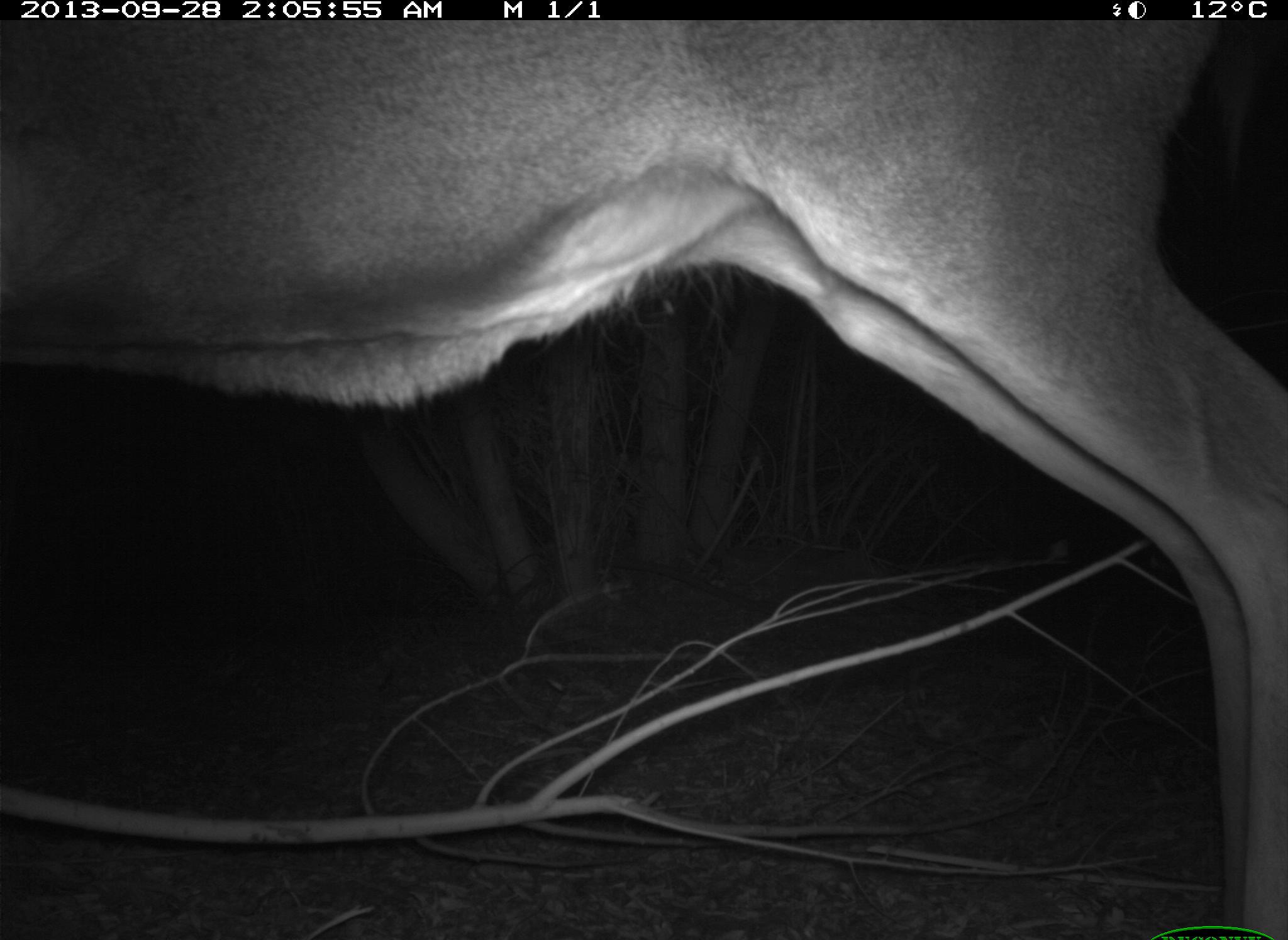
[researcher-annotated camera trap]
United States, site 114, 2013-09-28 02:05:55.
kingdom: Animalia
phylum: Chordata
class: Mammalia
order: Artiodactyla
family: Cervidae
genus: Odocoileus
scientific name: Odocoileus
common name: deer